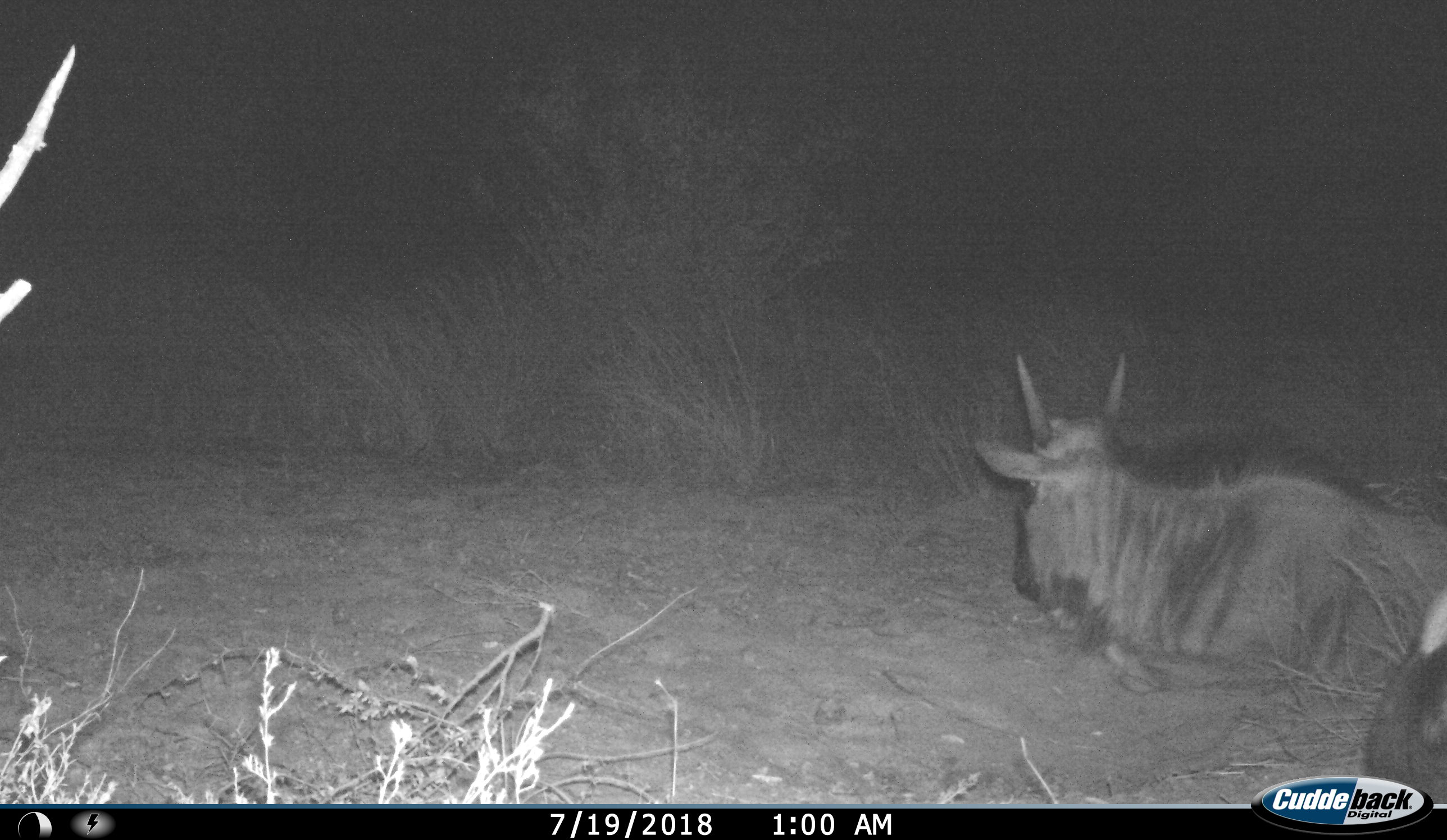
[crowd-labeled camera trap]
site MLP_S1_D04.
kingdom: Animalia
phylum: Chordata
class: Mammalia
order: Artiodactyla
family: Bovidae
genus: Connochaetes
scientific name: Connochaetes taurinus taurinus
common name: blue wildebeest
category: wildebeestblue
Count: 2.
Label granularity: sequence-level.